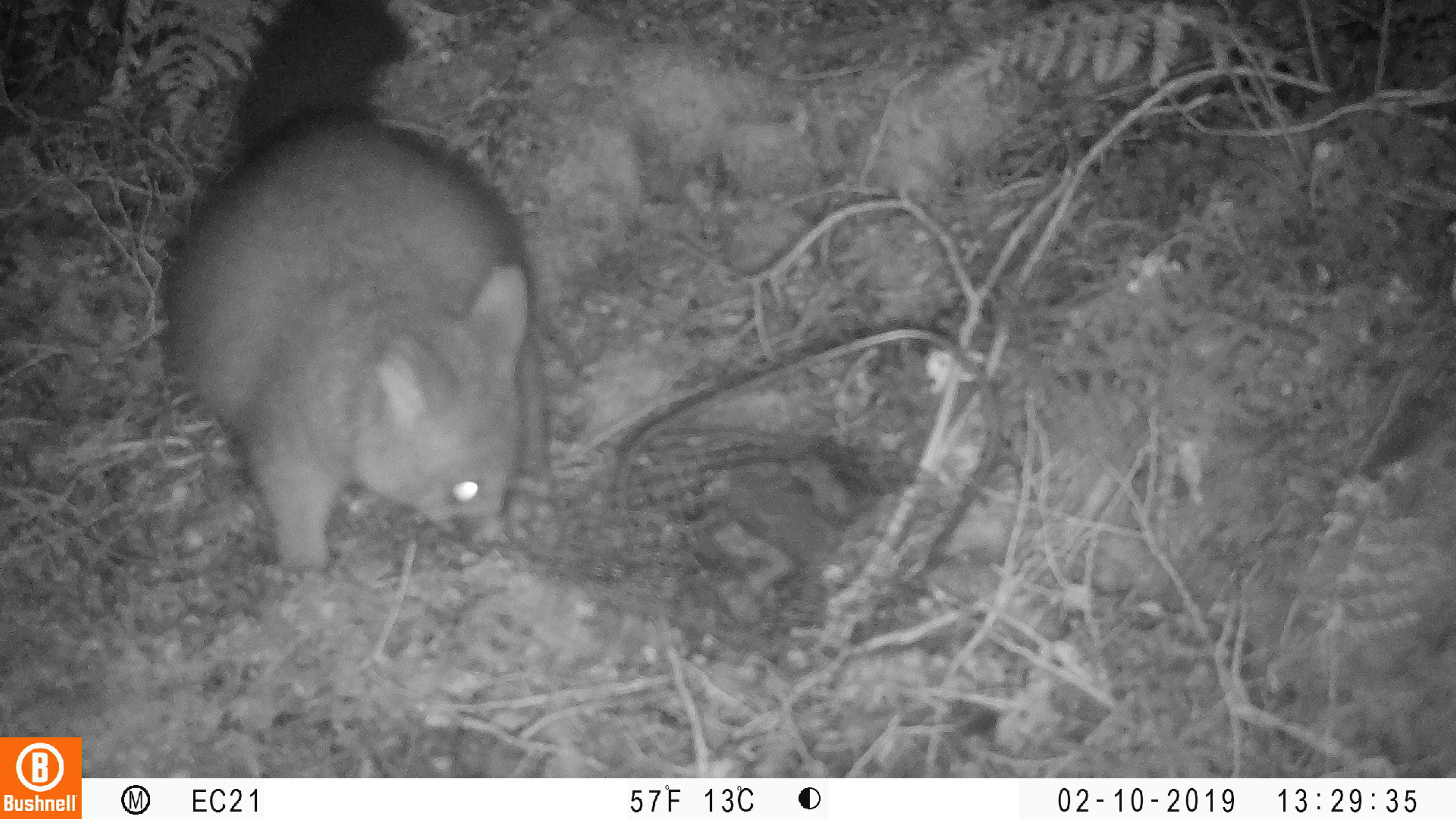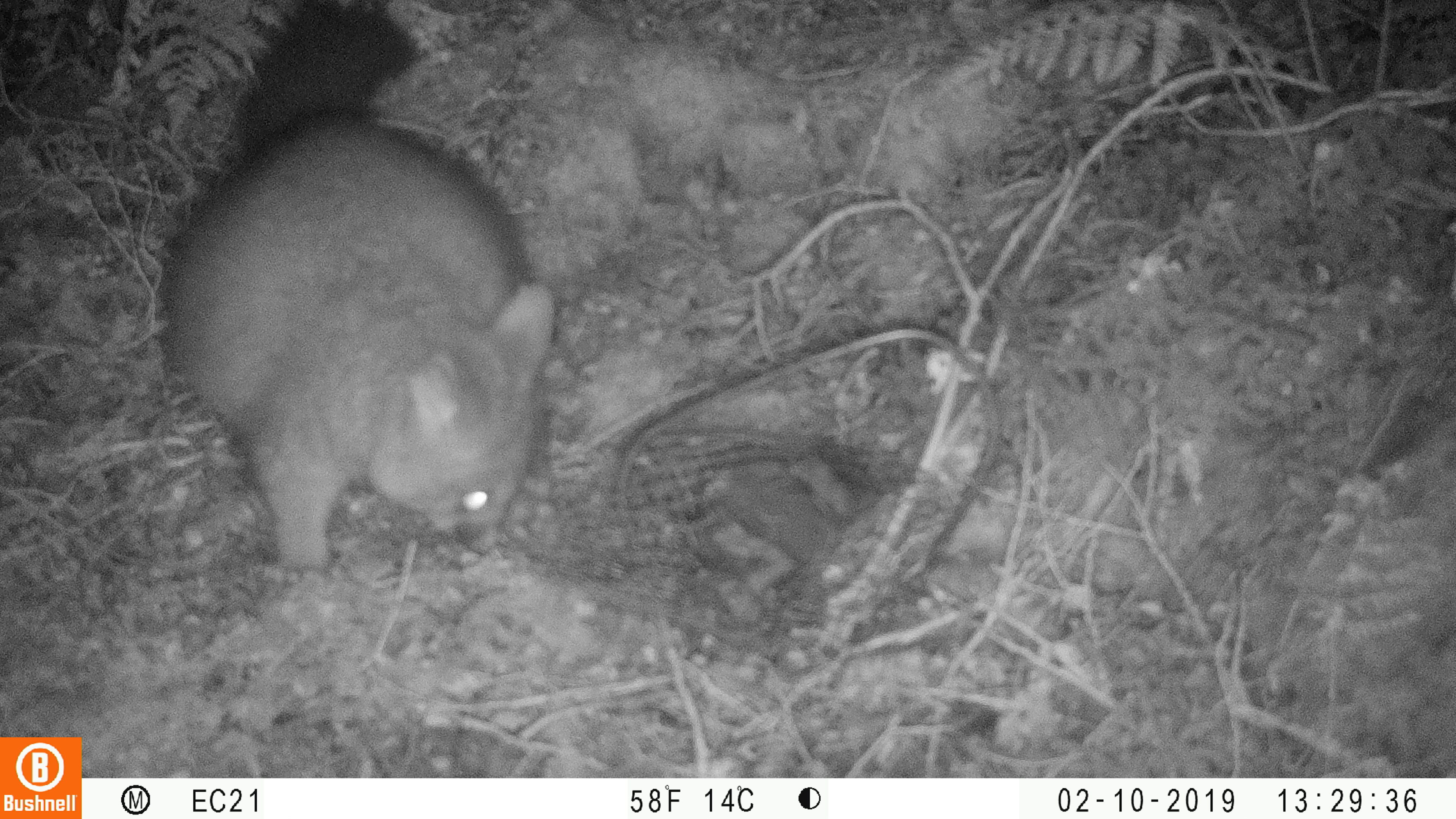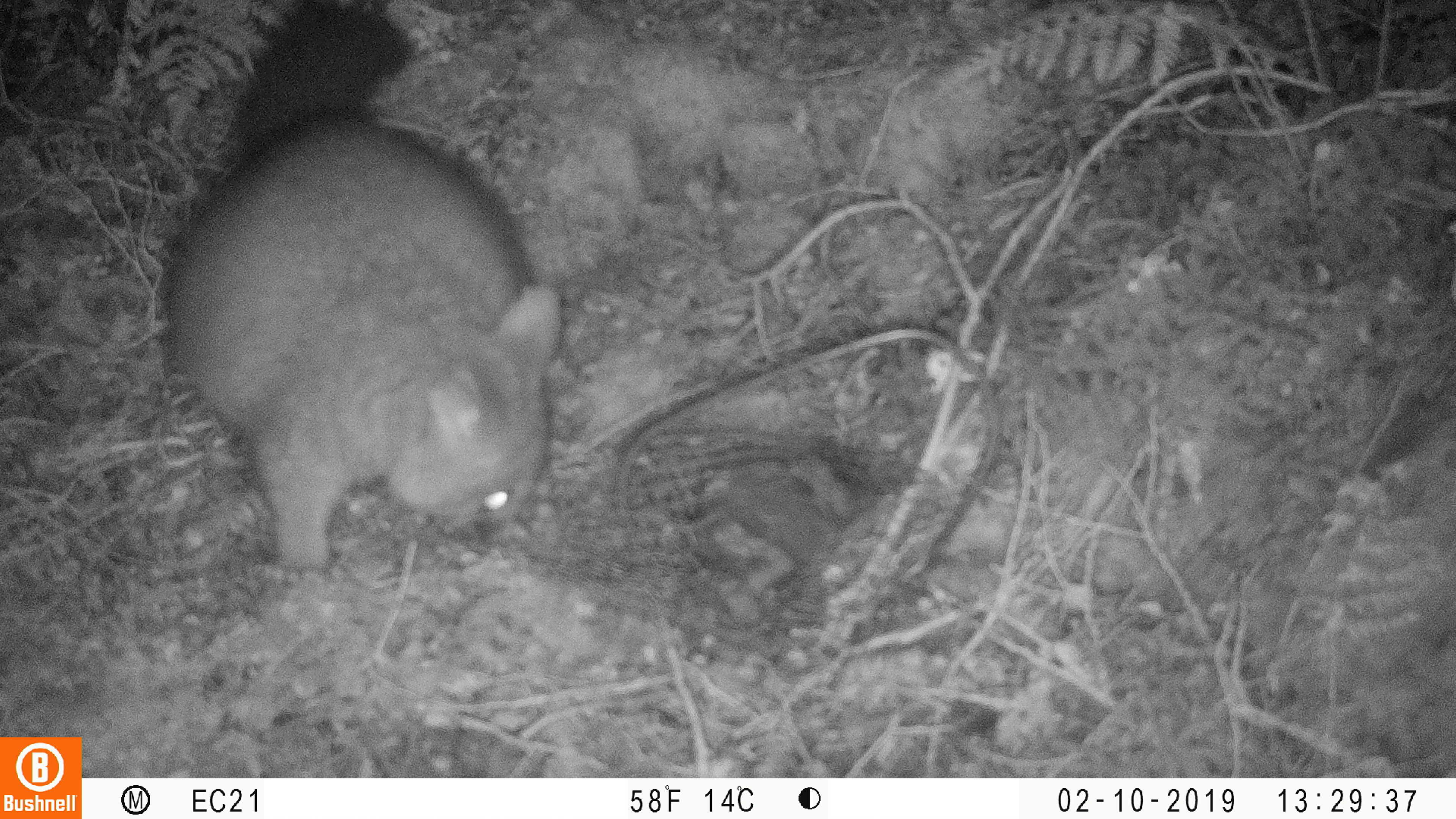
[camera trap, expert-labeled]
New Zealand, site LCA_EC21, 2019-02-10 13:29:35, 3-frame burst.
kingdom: Animalia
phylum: Chordata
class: Mammalia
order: Diprotodontia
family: Phalangeridae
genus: Trichosurus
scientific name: Trichosurus vulpecula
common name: common brushtail possum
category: possum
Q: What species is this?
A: Possum (common brushtail possum) (Trichosurus vulpecula).